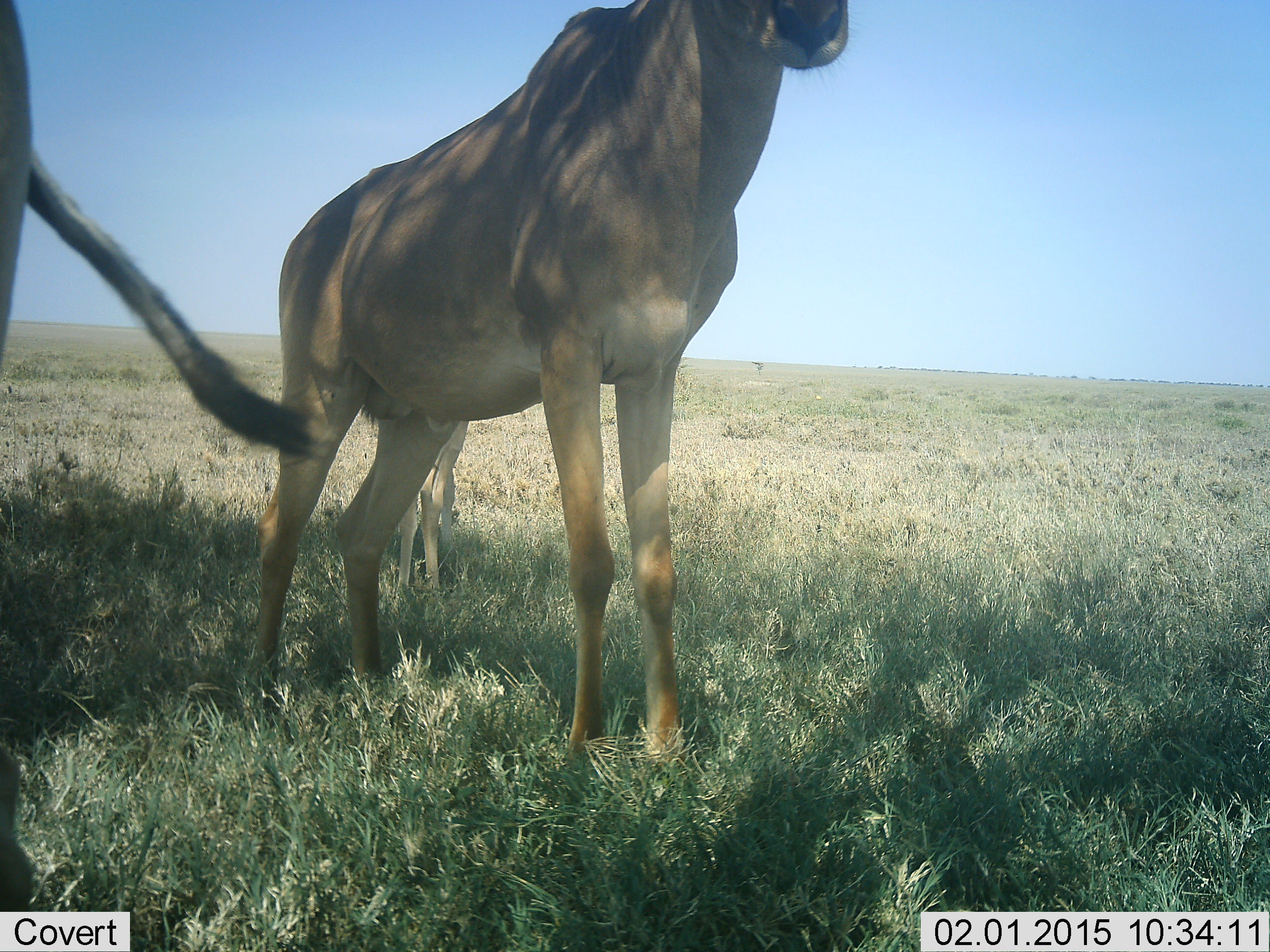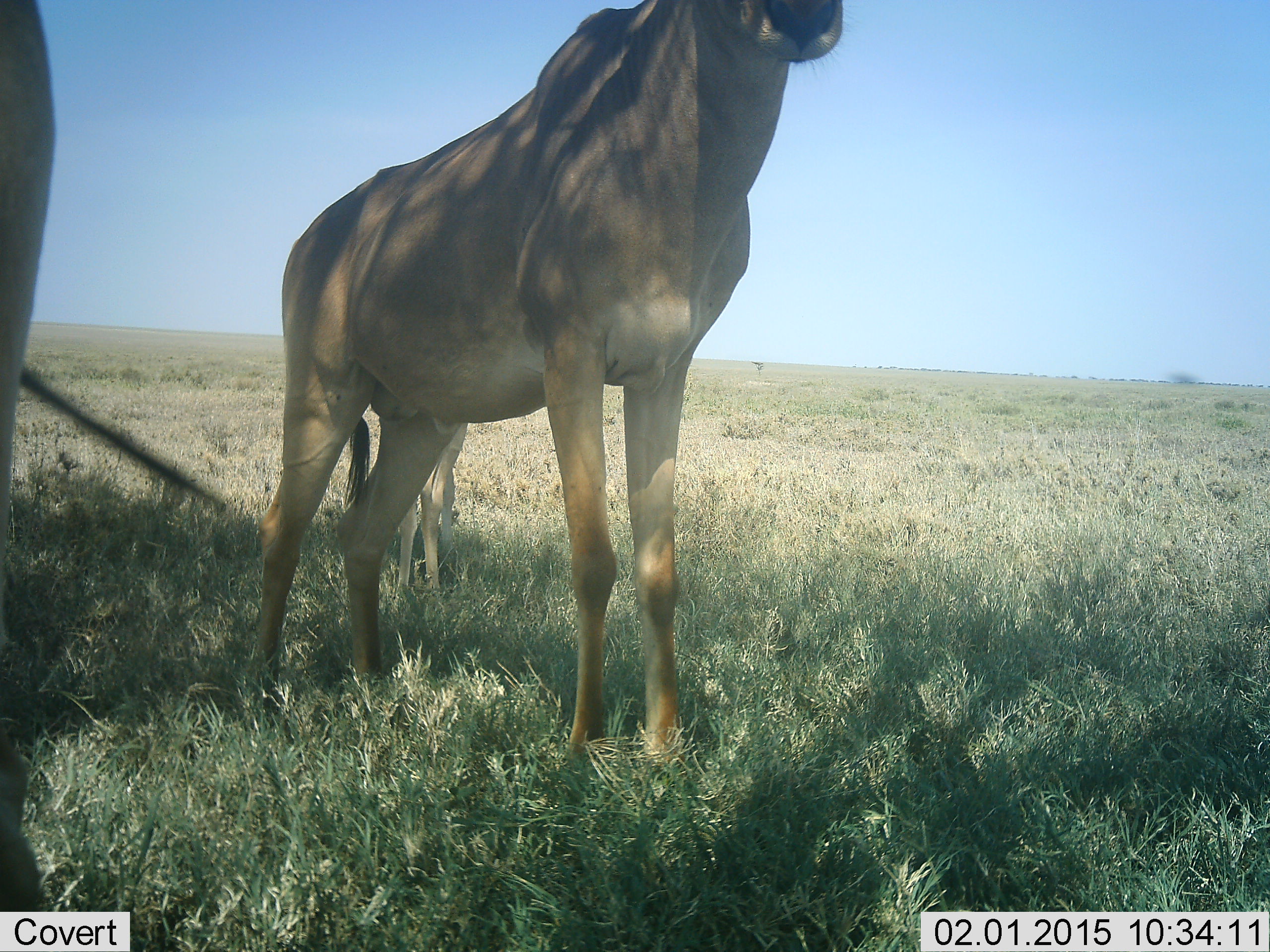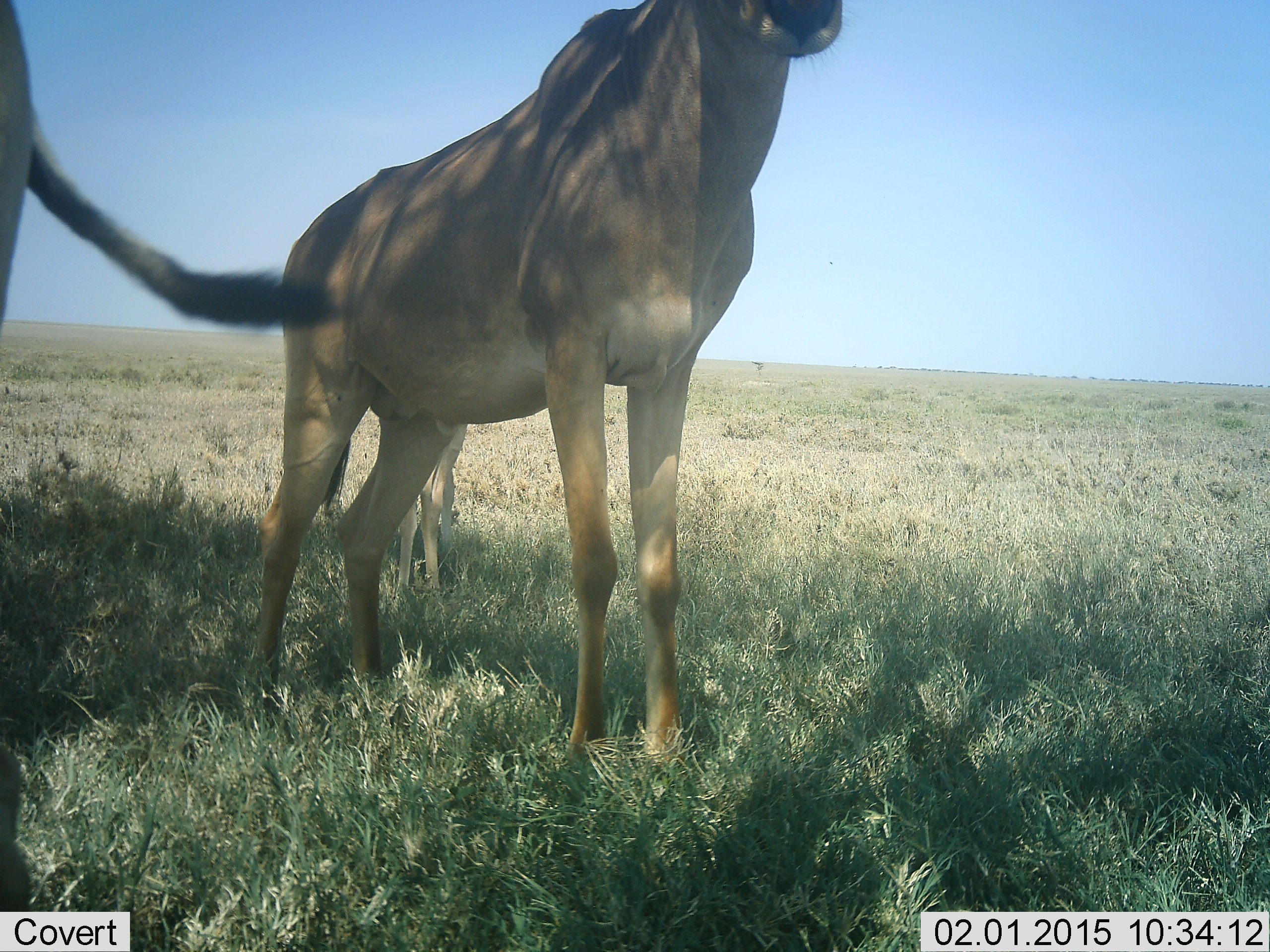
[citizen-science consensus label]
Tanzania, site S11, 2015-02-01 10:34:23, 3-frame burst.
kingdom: Animalia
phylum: Chordata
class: Mammalia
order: Artiodactyla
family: Bovidae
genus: Alcelaphus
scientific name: Alcelaphus buselaphus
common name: hartebeest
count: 2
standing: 100%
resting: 8%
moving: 0%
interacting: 0%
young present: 25%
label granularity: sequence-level